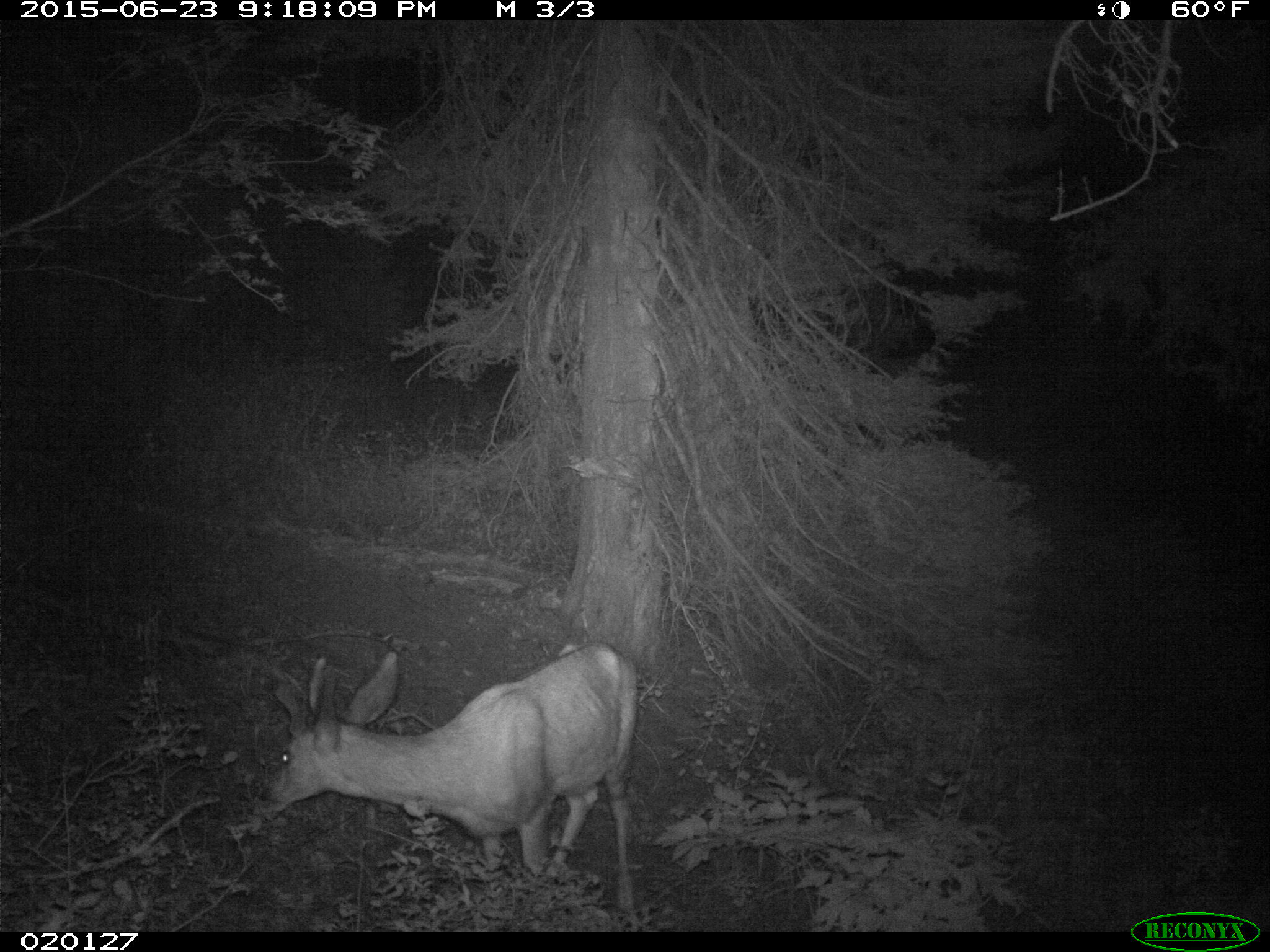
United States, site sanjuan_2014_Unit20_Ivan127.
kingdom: Animalia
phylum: Chordata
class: Mammalia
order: Artiodactyla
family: Cervidae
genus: Odocoileus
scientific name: Odocoileus hemionus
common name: mule deer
Odocoileus hemionus (mule deer).